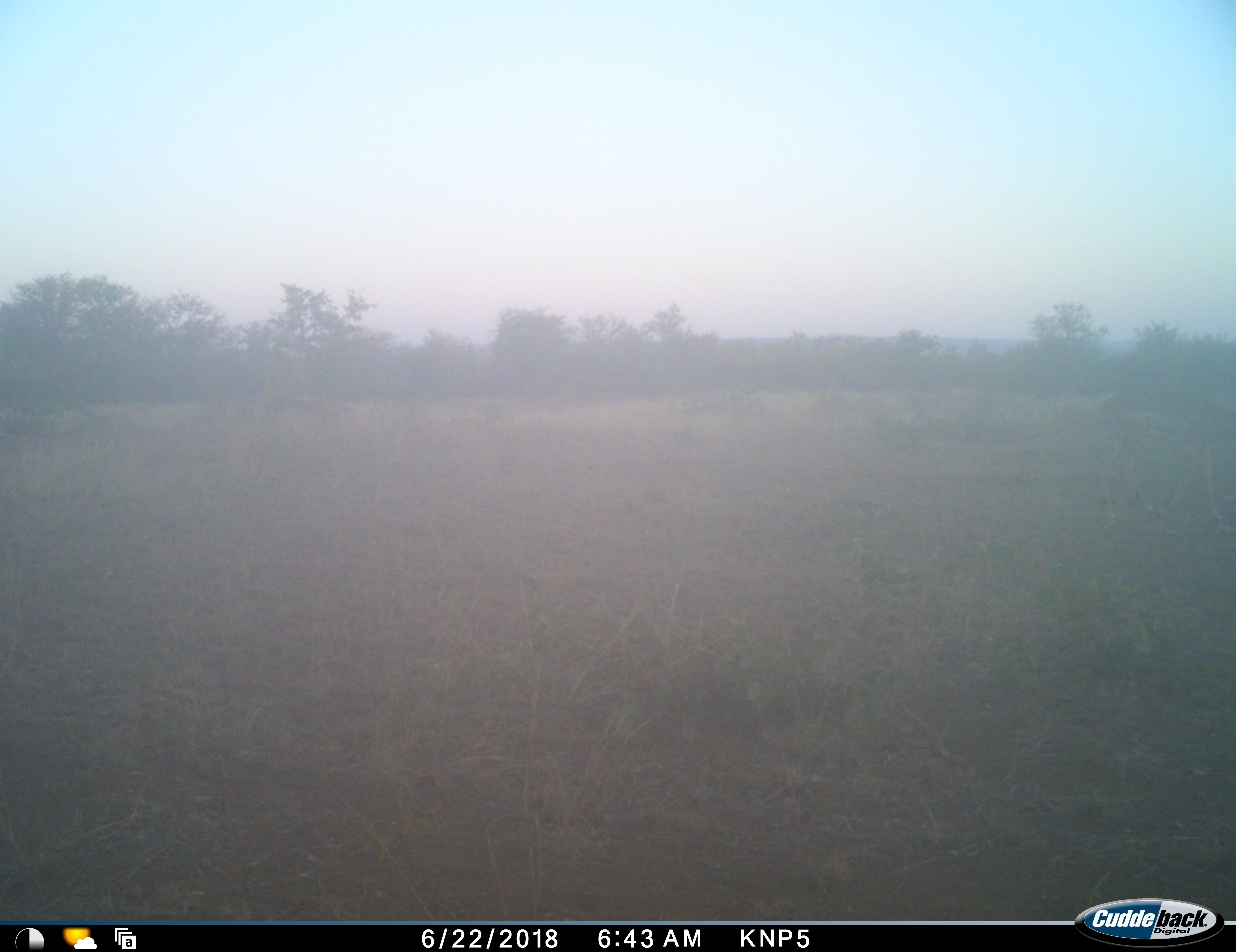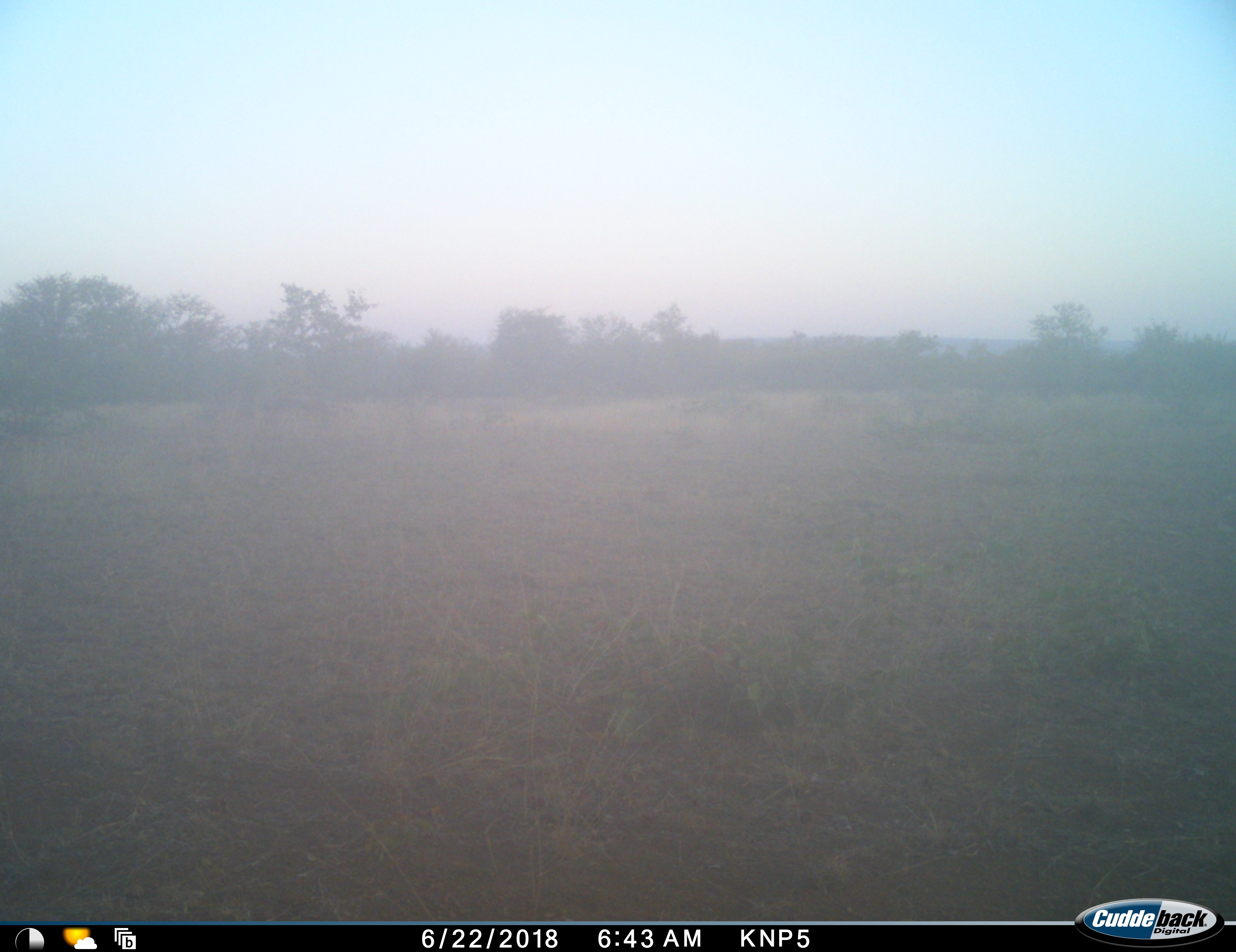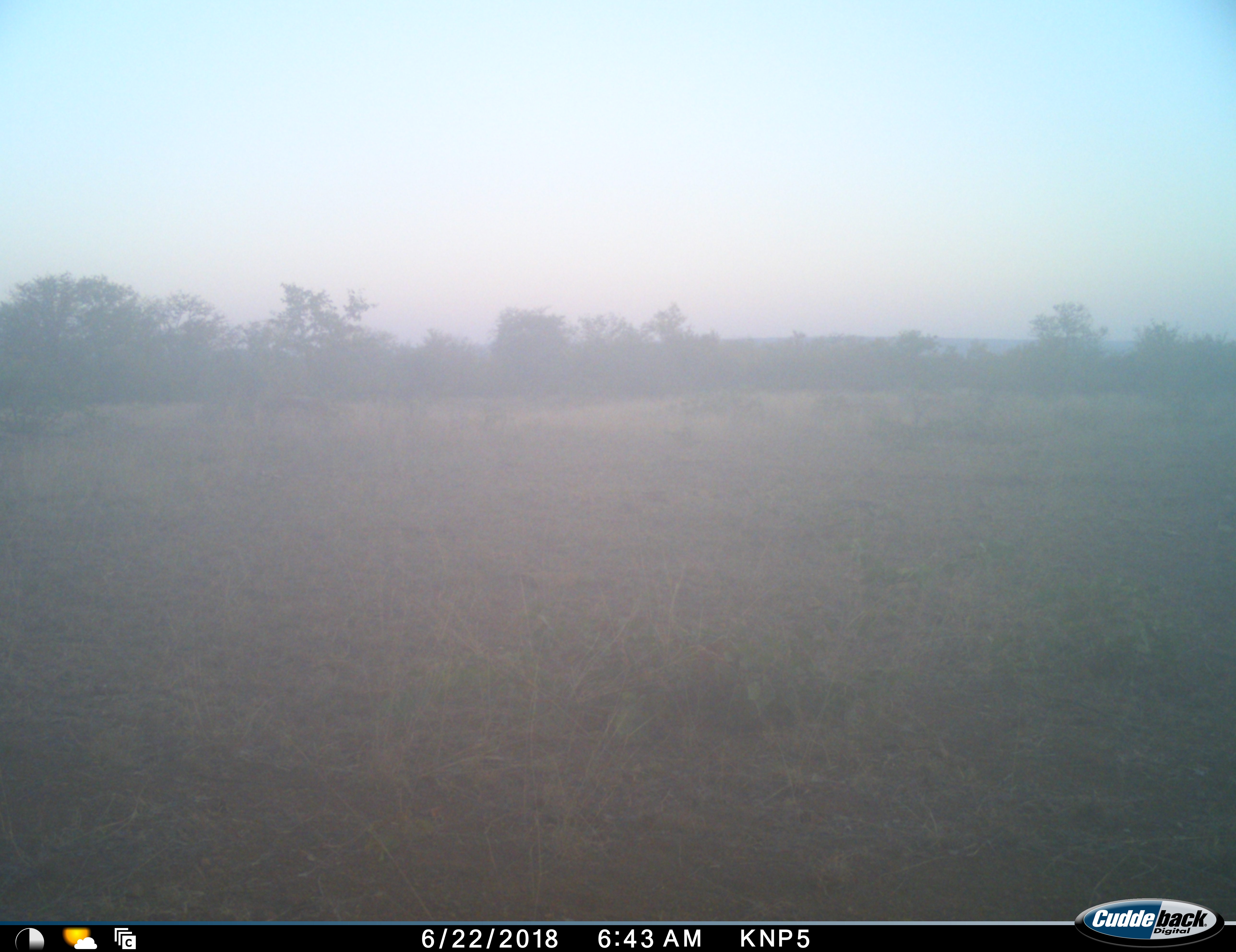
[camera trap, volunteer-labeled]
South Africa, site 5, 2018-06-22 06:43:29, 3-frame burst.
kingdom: Animalia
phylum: Chordata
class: Mammalia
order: Artiodactyla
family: Bovidae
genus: Aepyceros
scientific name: Aepyceros melampus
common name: impala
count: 1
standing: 17%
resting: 0%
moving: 100%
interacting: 0%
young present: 0%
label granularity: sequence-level